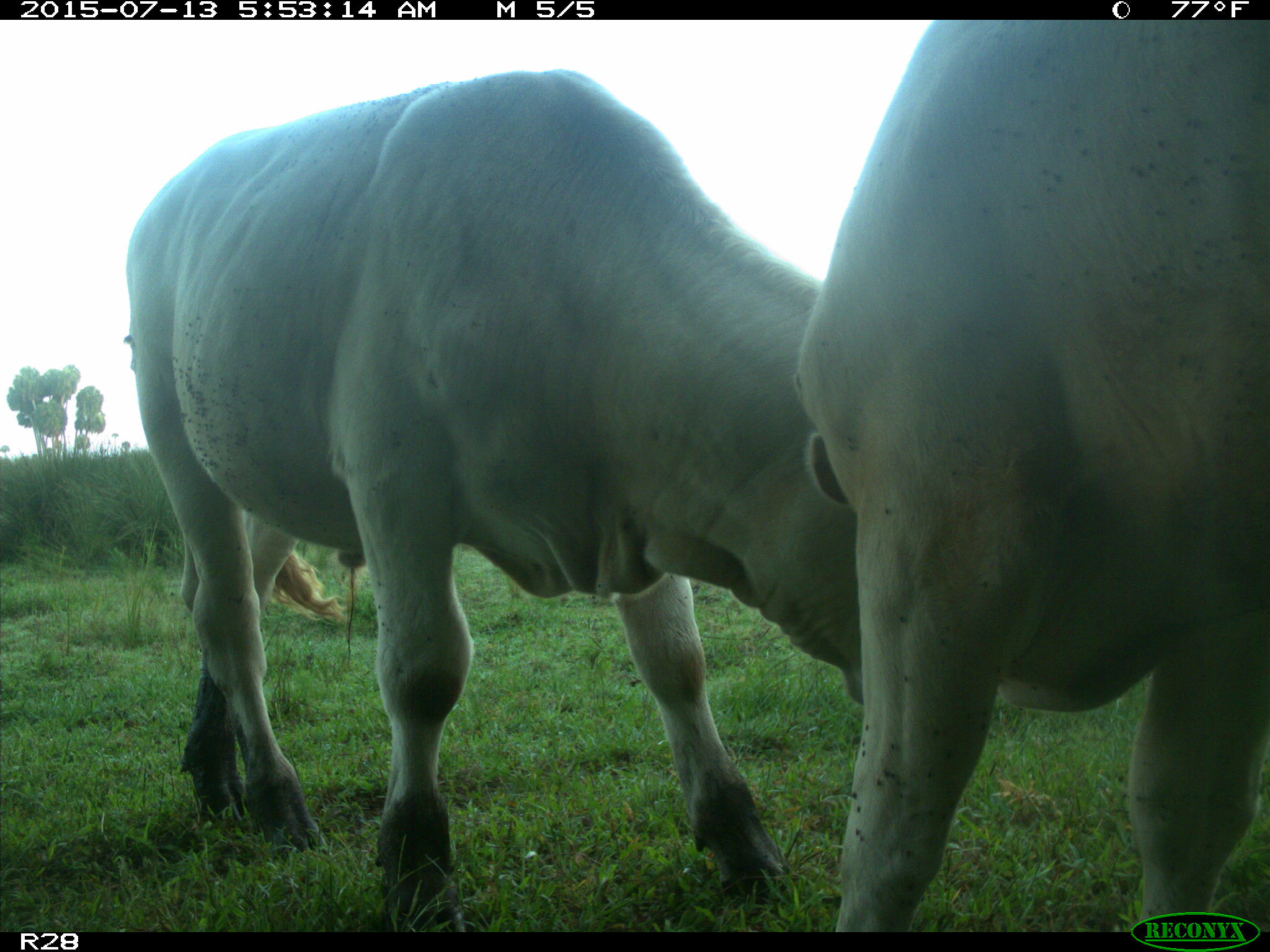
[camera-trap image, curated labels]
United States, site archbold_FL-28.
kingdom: Animalia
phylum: Chordata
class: Mammalia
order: Artiodactyla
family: Bovidae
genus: Bos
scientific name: Bos taurus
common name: domestic cow